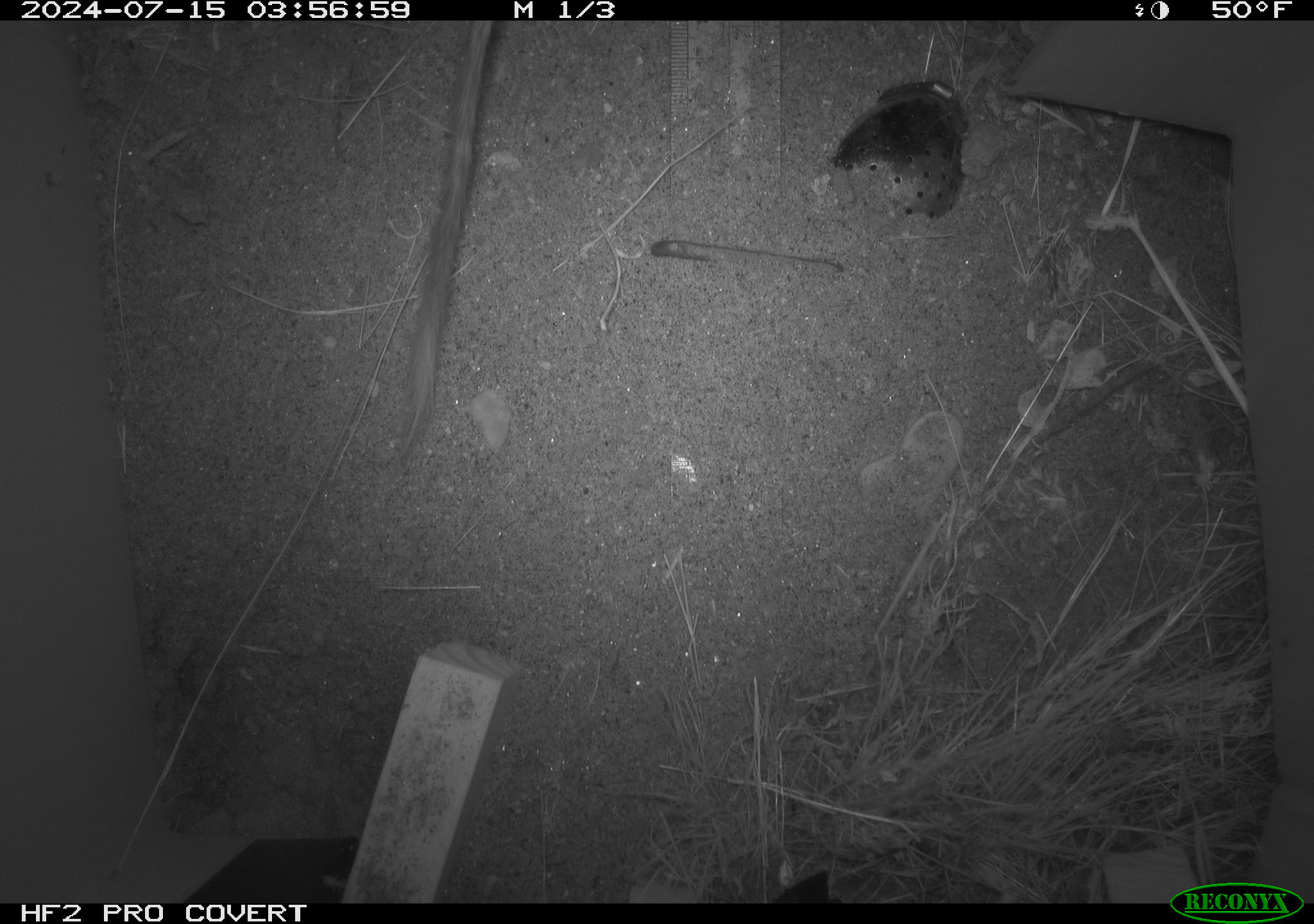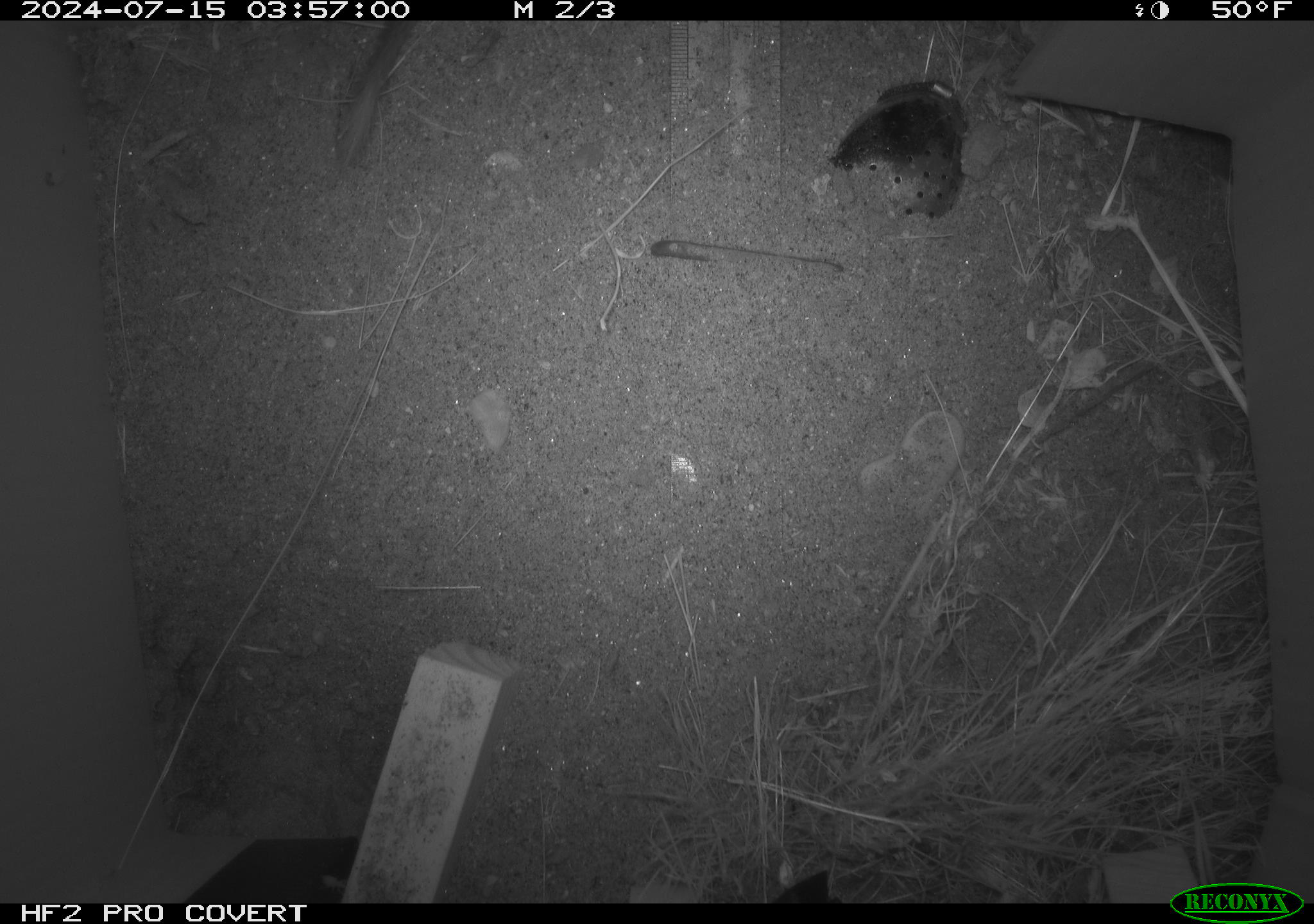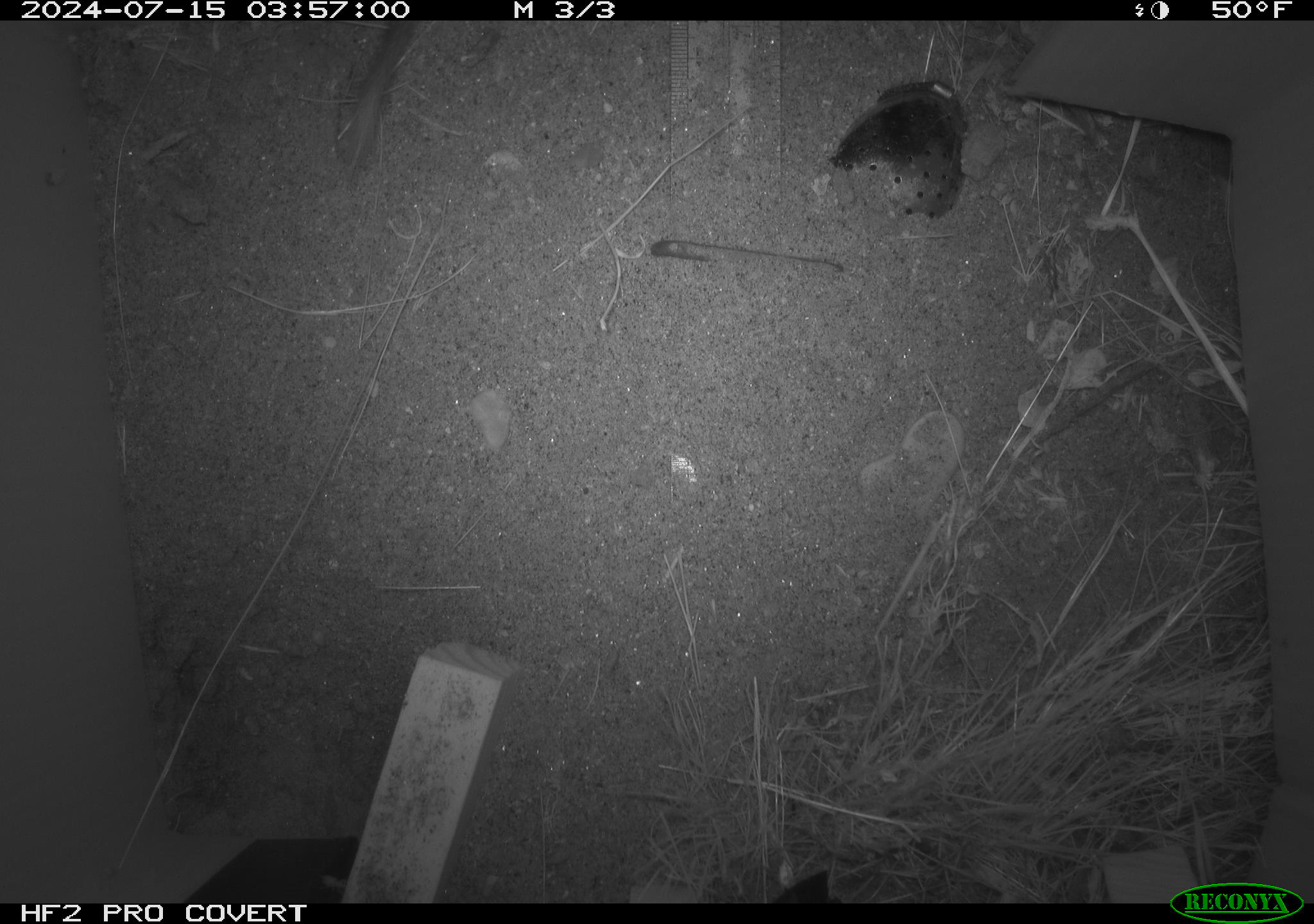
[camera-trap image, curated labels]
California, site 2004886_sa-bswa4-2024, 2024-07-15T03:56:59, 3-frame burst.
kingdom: Animalia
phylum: Chordata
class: Mammalia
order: Rodentia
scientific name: Rodentia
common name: rodent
Rodent (Rodentia).